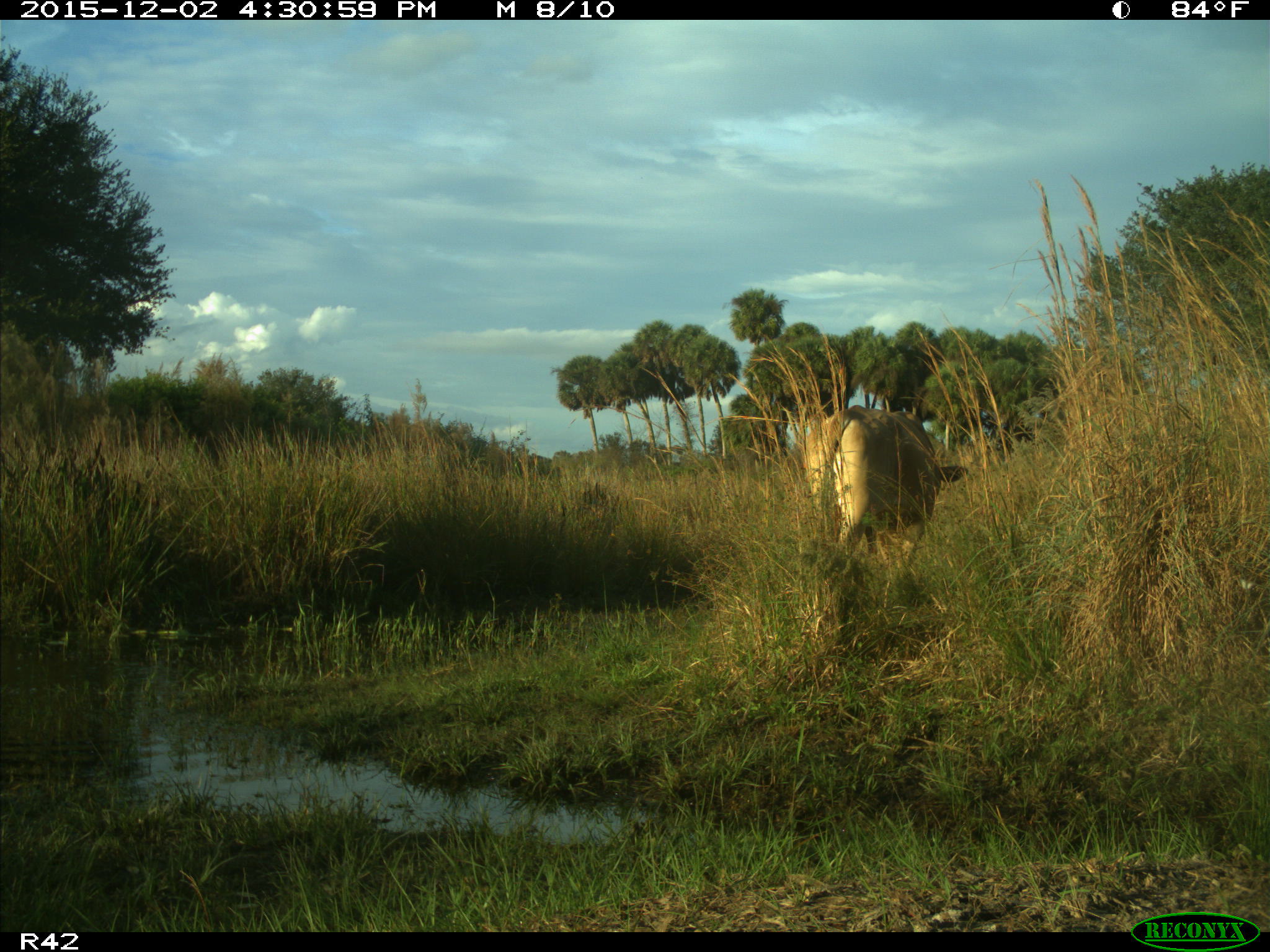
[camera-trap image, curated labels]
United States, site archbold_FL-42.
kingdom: Animalia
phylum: Chordata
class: Mammalia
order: Artiodactyla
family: Bovidae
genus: Bos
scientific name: Bos taurus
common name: domestic cow